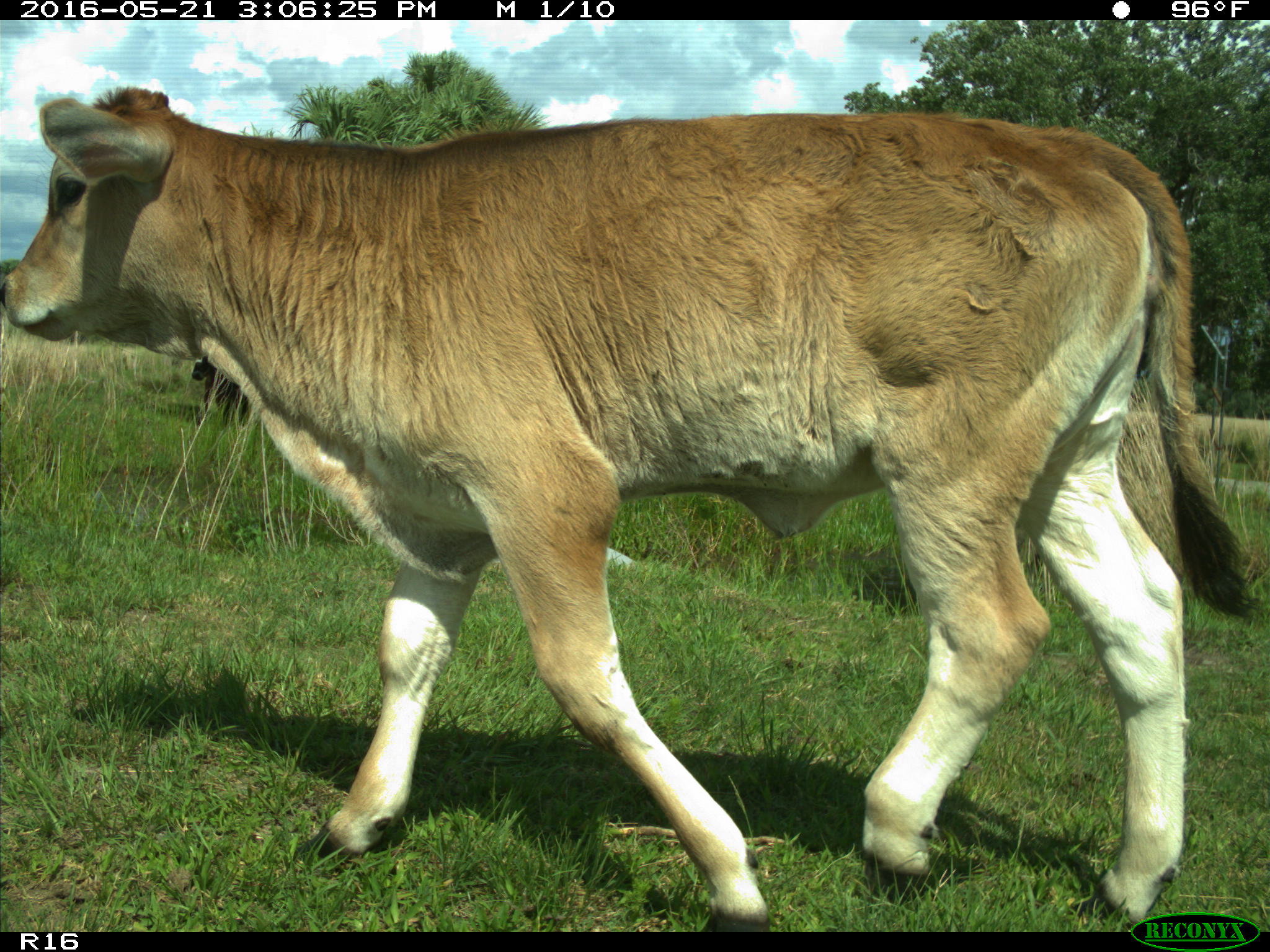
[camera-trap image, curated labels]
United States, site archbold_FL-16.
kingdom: Animalia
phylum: Chordata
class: Mammalia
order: Artiodactyla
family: Bovidae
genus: Bos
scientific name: Bos taurus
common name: domestic cow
Bos taurus (domestic cow).